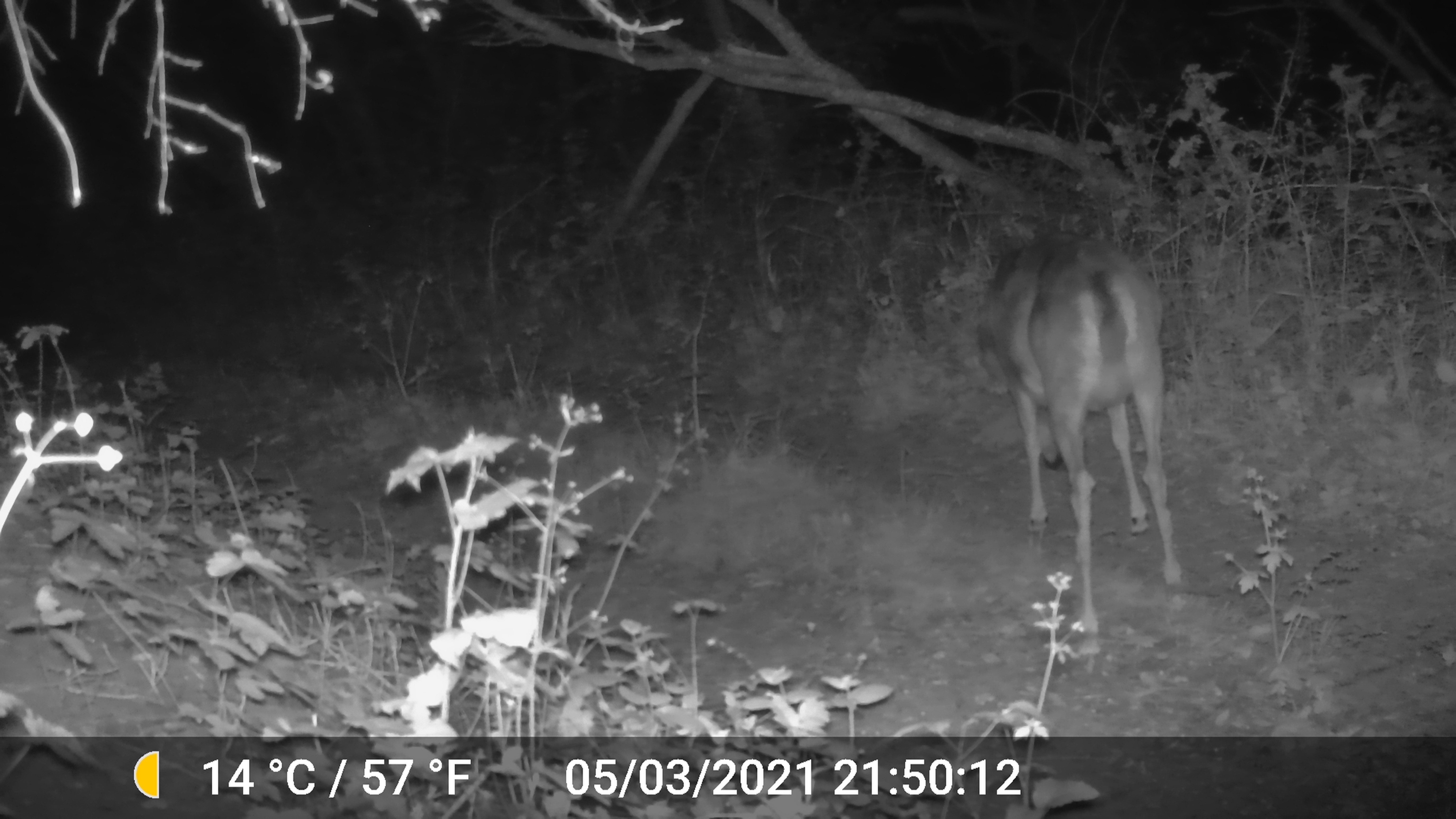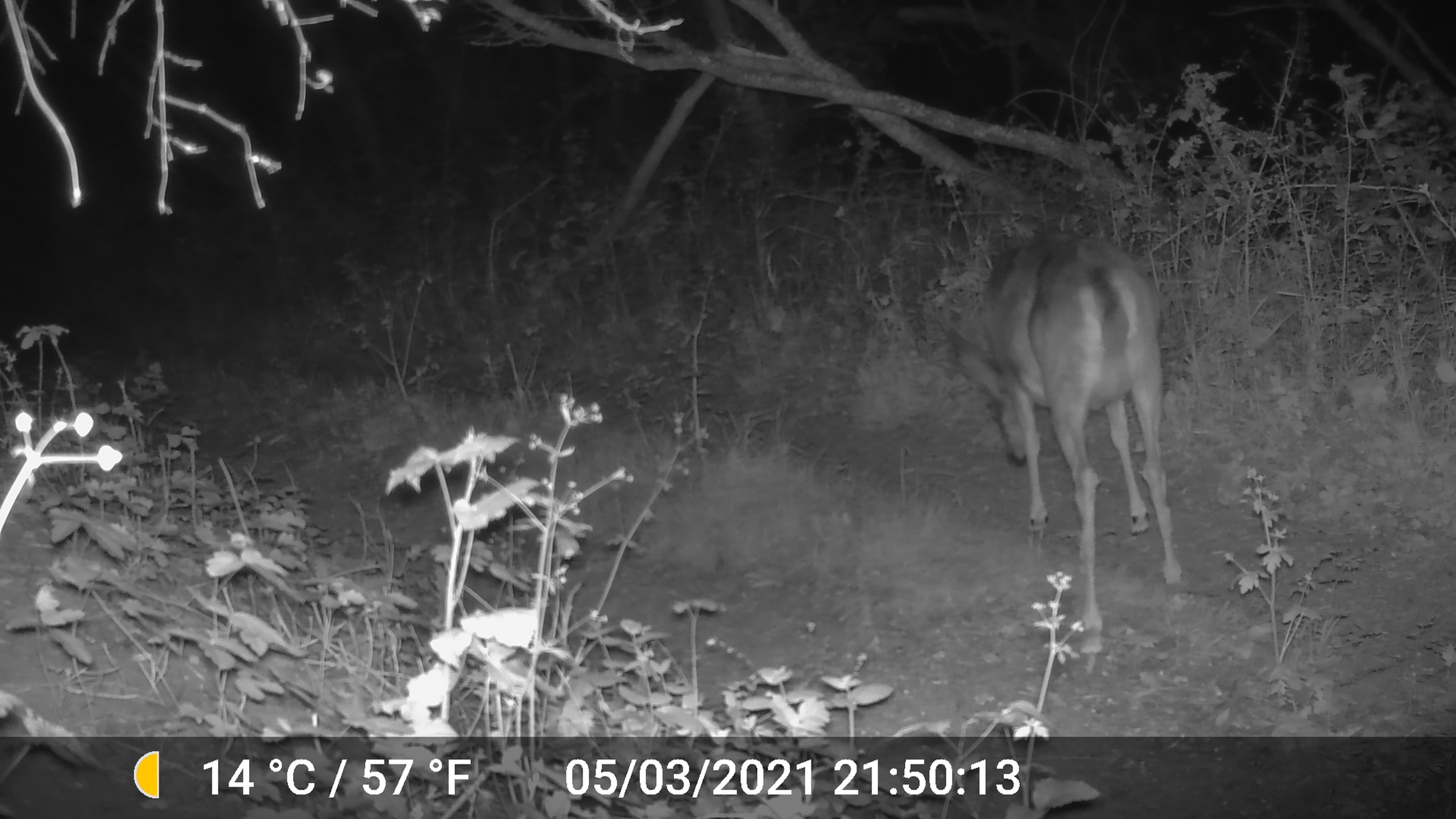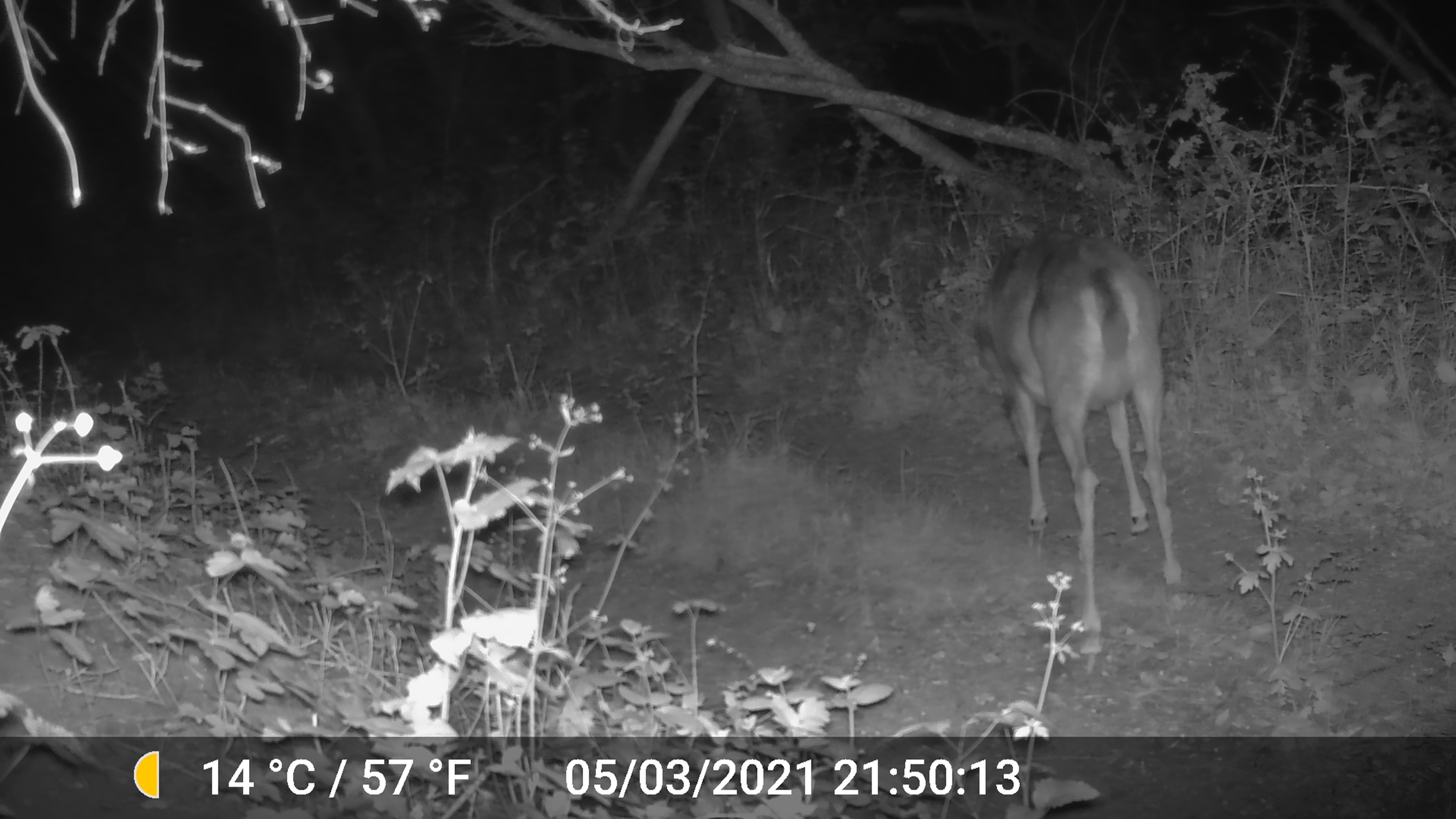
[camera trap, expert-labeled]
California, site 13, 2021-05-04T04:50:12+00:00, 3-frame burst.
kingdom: Animalia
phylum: Chordata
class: Mammalia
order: Artiodactyla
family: Cervidae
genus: Odocoileus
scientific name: Odocoileus hemionus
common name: mule deer